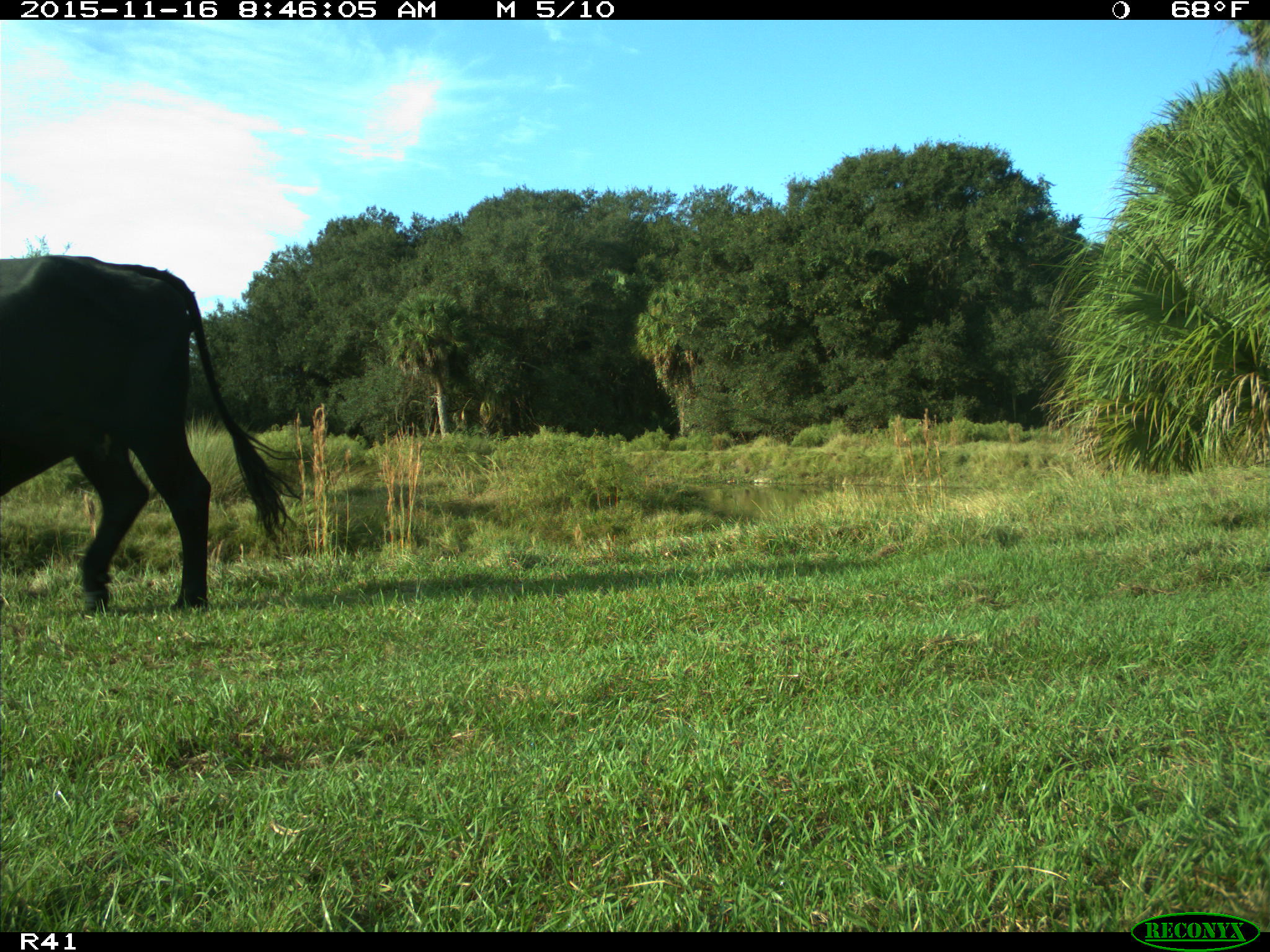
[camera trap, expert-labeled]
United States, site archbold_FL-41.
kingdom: Animalia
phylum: Chordata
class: Mammalia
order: Artiodactyla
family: Bovidae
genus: Bos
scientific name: Bos taurus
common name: domestic cow